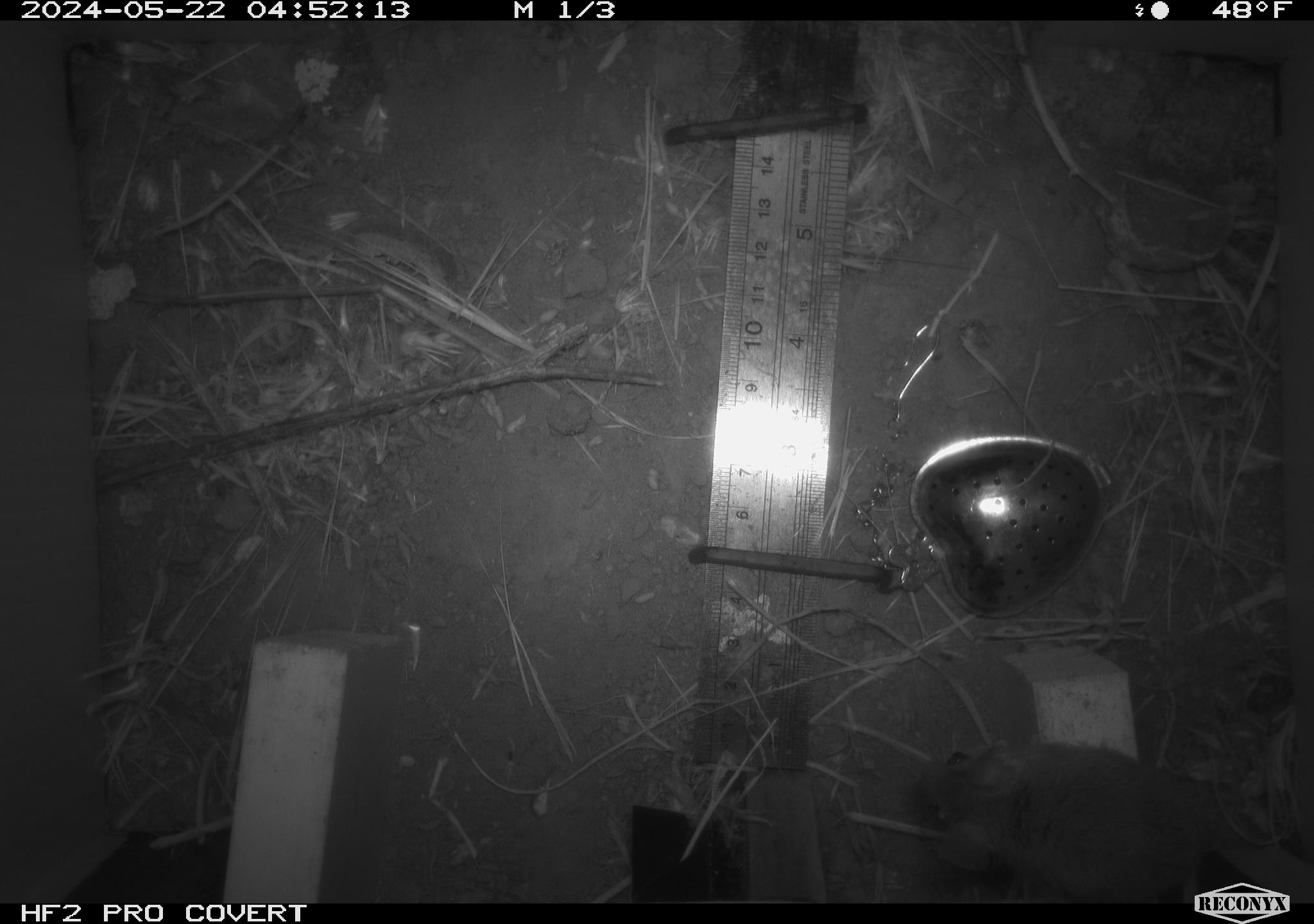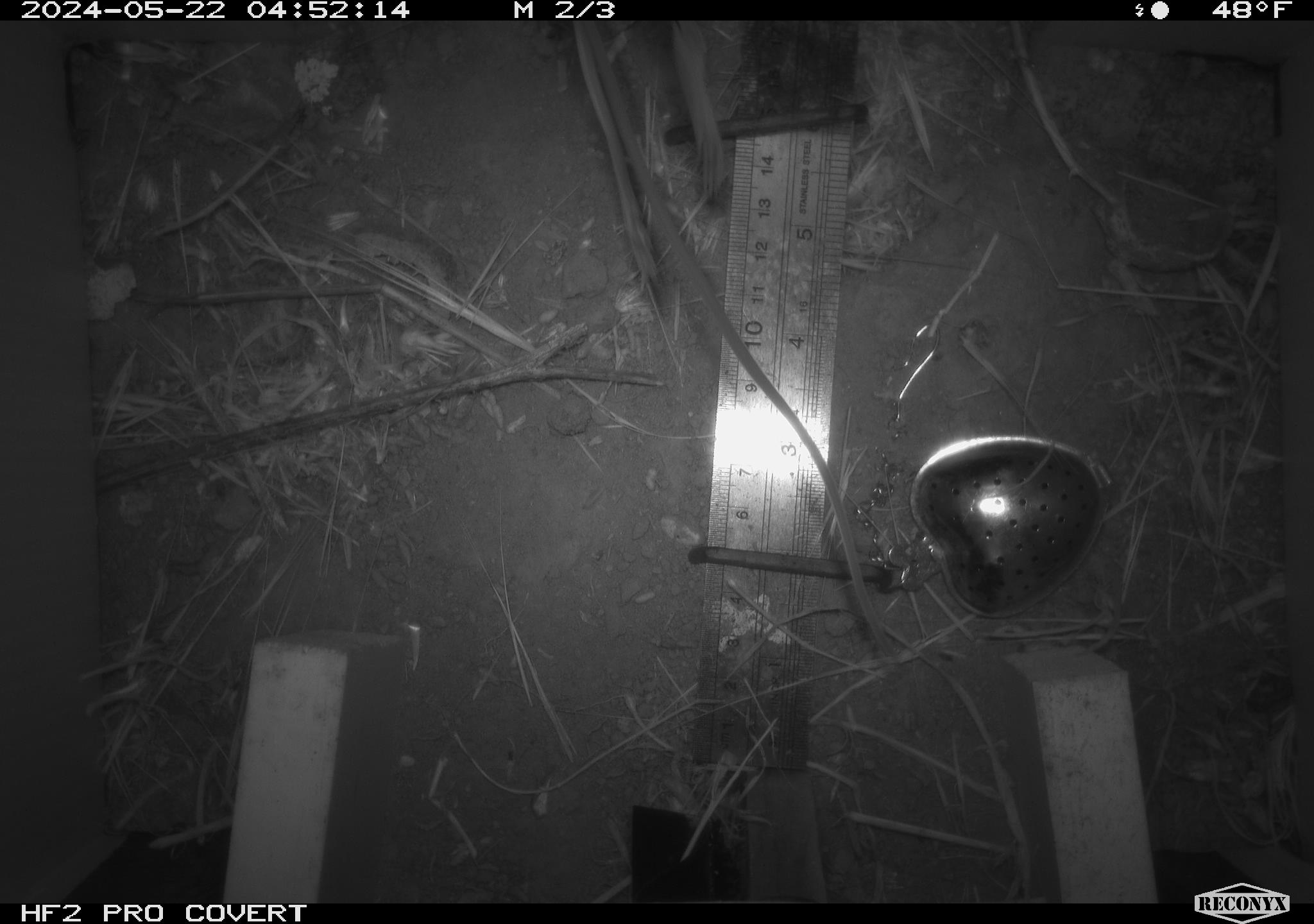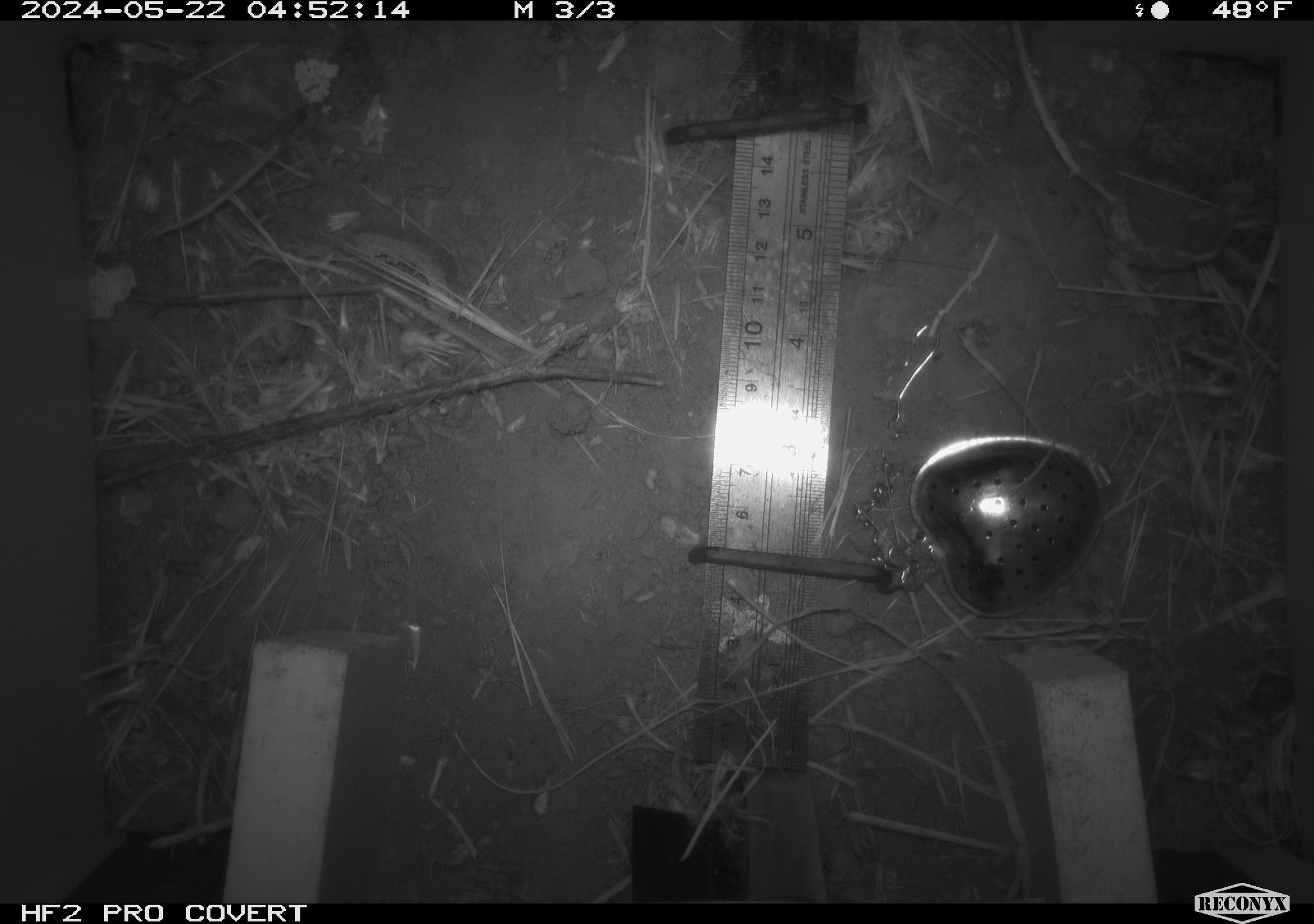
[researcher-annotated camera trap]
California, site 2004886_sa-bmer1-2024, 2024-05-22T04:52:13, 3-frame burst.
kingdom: Animalia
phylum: Chordata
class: Mammalia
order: Rodentia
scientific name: Rodentia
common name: mouse species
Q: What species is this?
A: Mouse species (Rodentia).